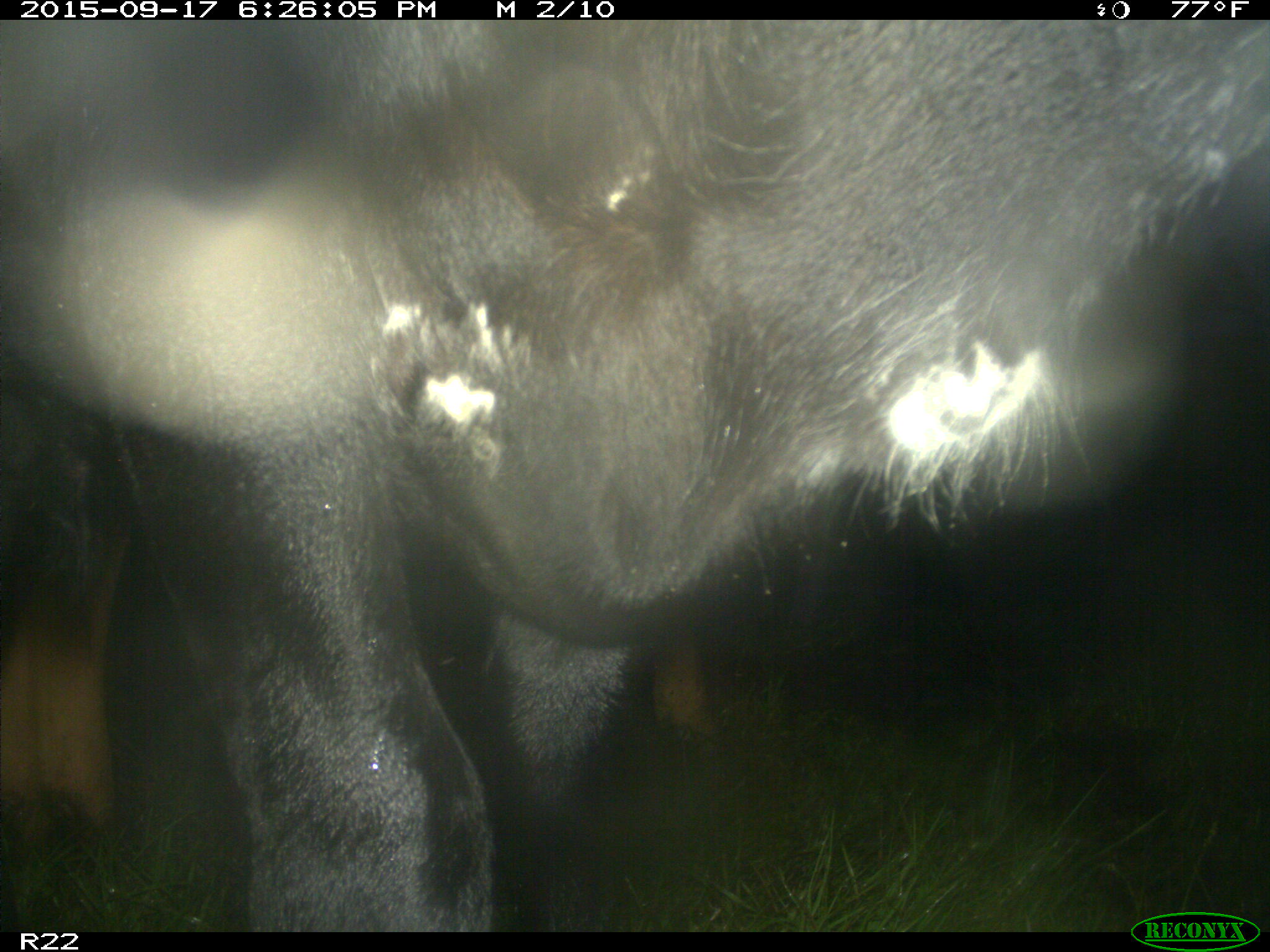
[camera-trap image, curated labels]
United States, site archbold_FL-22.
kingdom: Animalia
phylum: Chordata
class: Mammalia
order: Artiodactyla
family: Bovidae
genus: Bos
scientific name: Bos taurus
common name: domestic cow